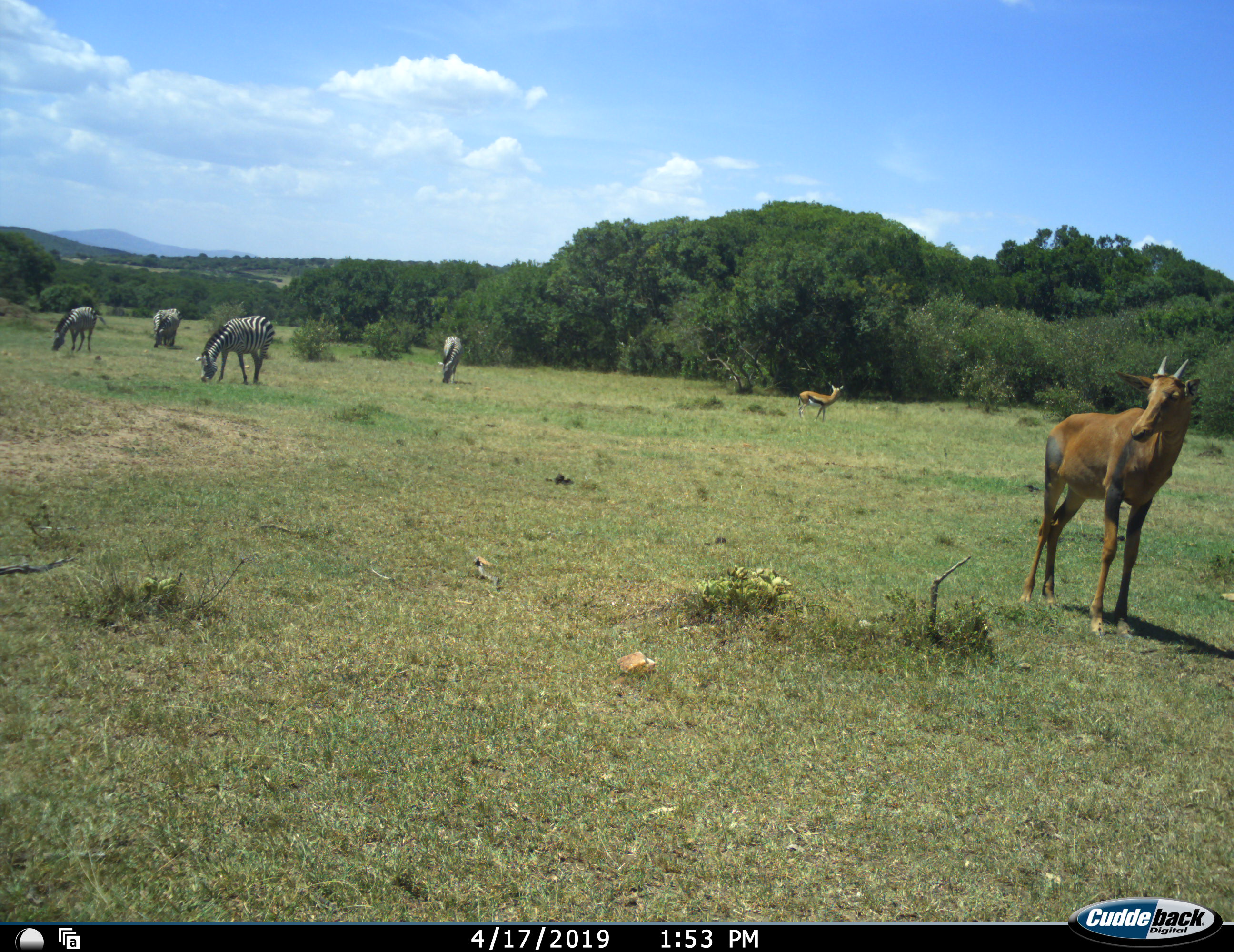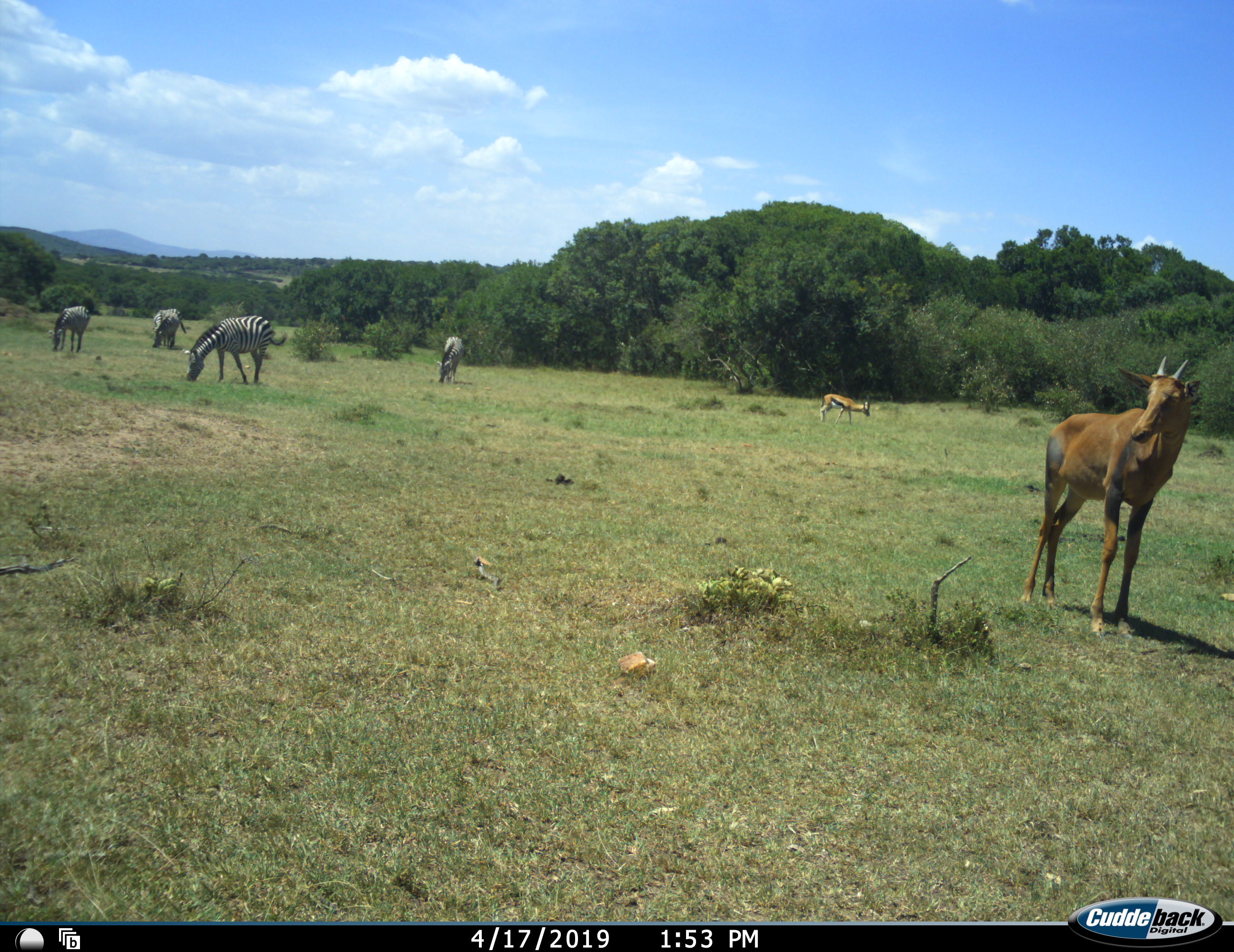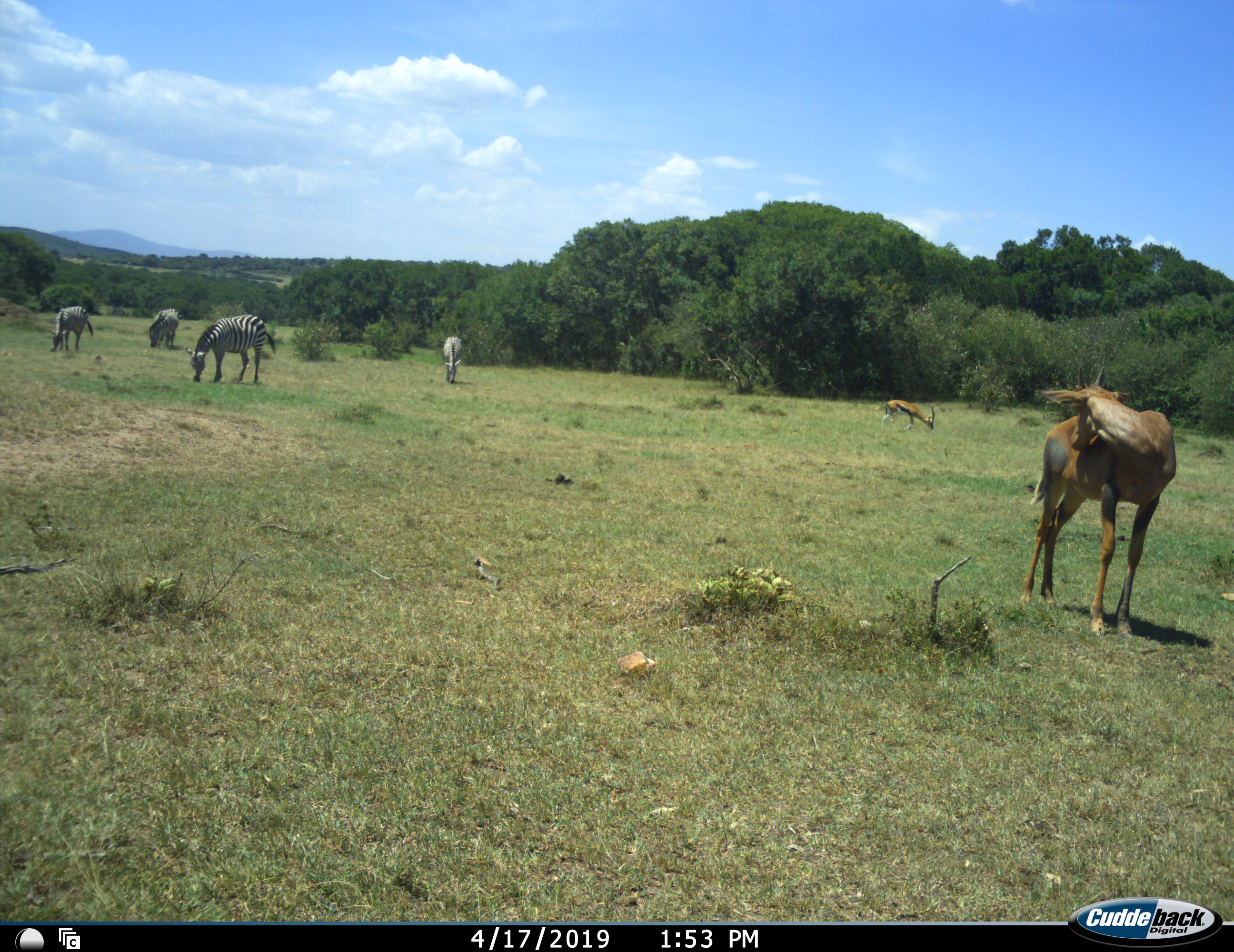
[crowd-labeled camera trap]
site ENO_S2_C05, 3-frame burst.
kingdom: Animalia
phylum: Chordata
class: Mammalia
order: Artiodactyla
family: Bovidae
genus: Eudorcas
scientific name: Eudorcas thomsonii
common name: thomson's gazelle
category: gazellethomsons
Gazellethomsons (thomson's gazelle) (Eudorcas thomsonii), count 1. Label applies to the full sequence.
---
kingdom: Animalia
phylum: Chordata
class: Mammalia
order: Artiodactyla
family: Bovidae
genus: Damaliscus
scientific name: Damaliscus lunatus jimela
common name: topi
Topi (Damaliscus lunatus jimela), count 1. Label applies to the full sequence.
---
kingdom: Animalia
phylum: Chordata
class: Mammalia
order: Perissodactyla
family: Equidae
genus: Equus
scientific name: Equus quagga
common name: plains zebra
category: zebraplains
Zebraplains (plains zebra) (Equus quagga), count 4. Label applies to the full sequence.